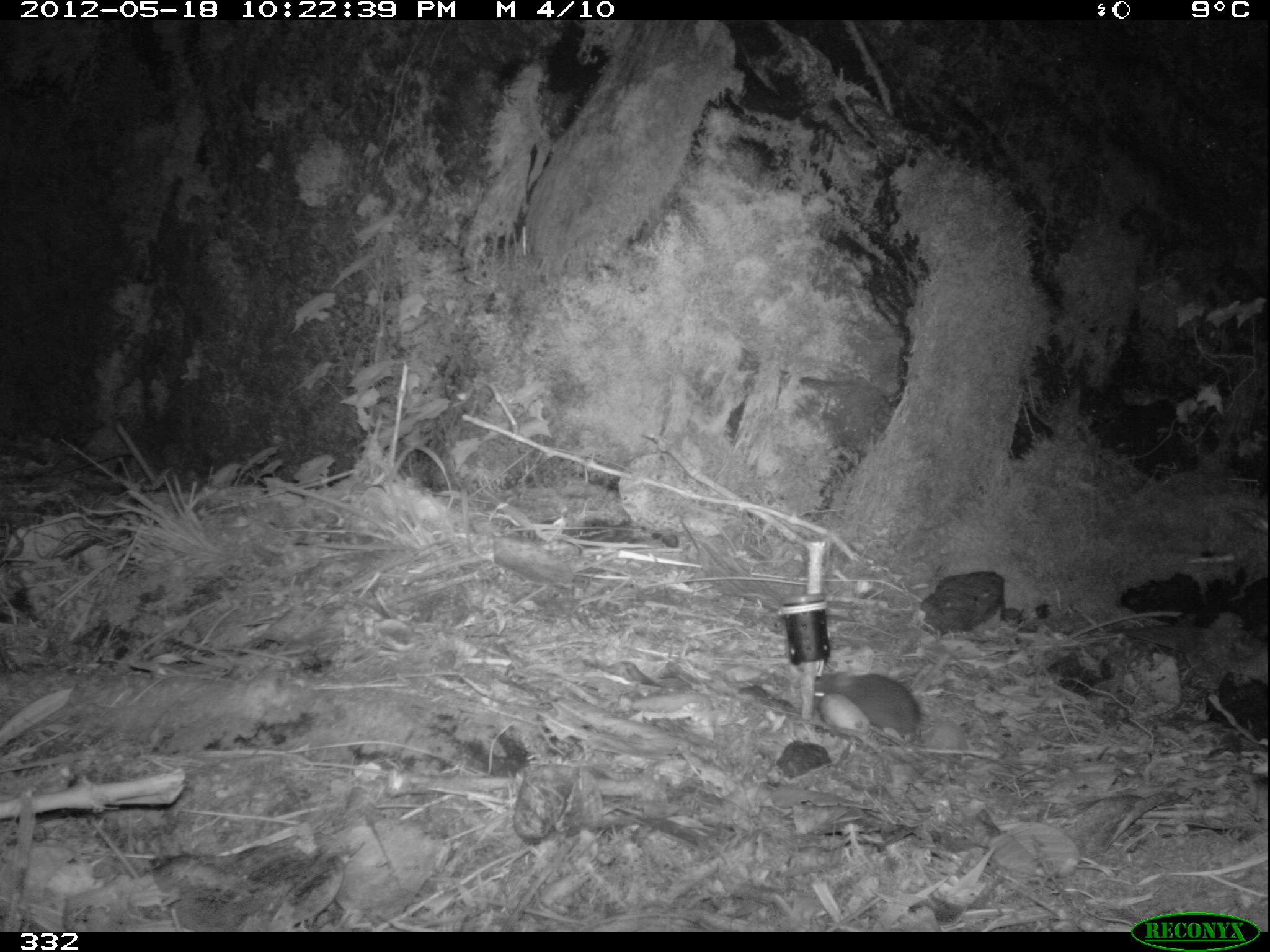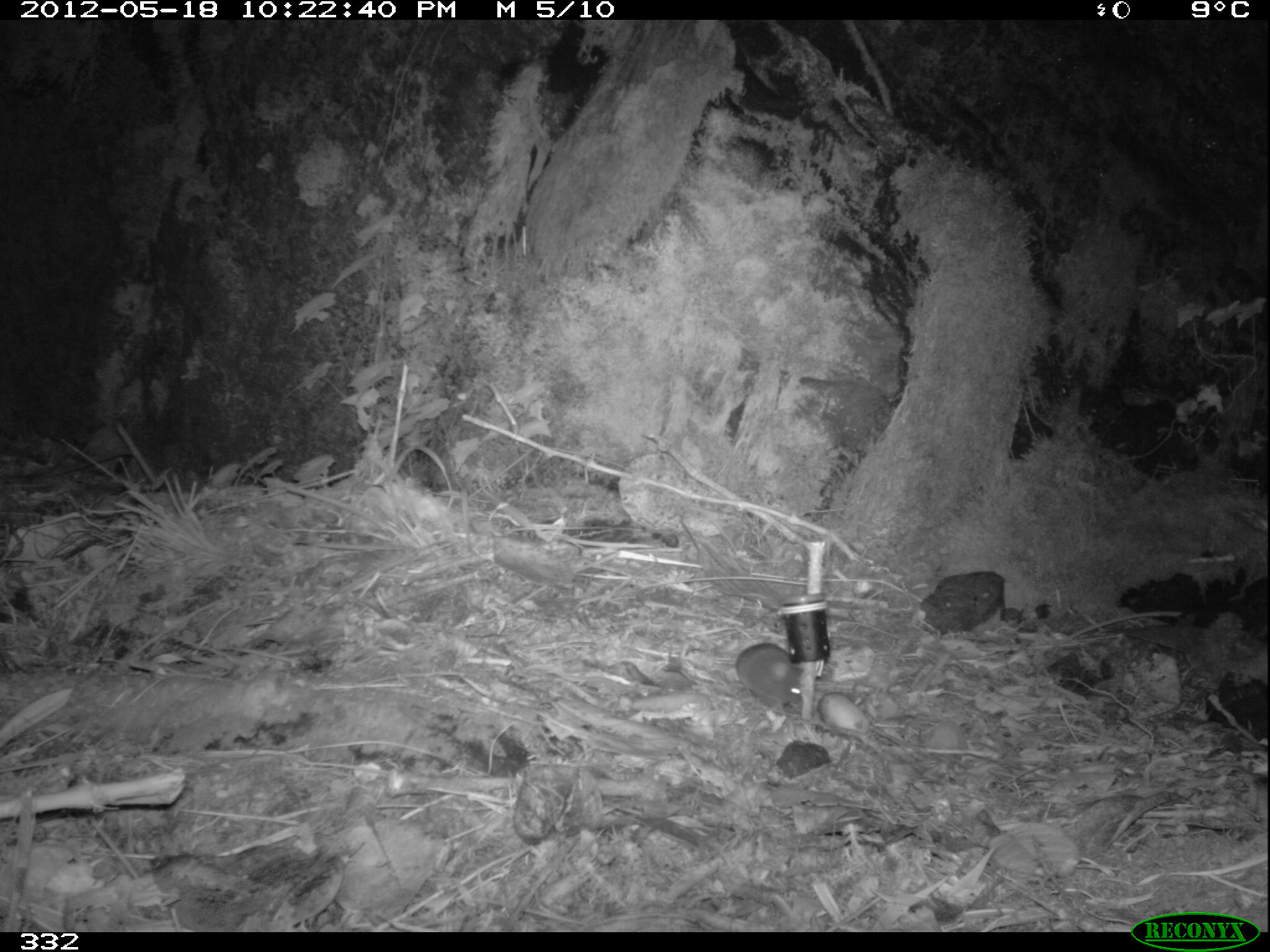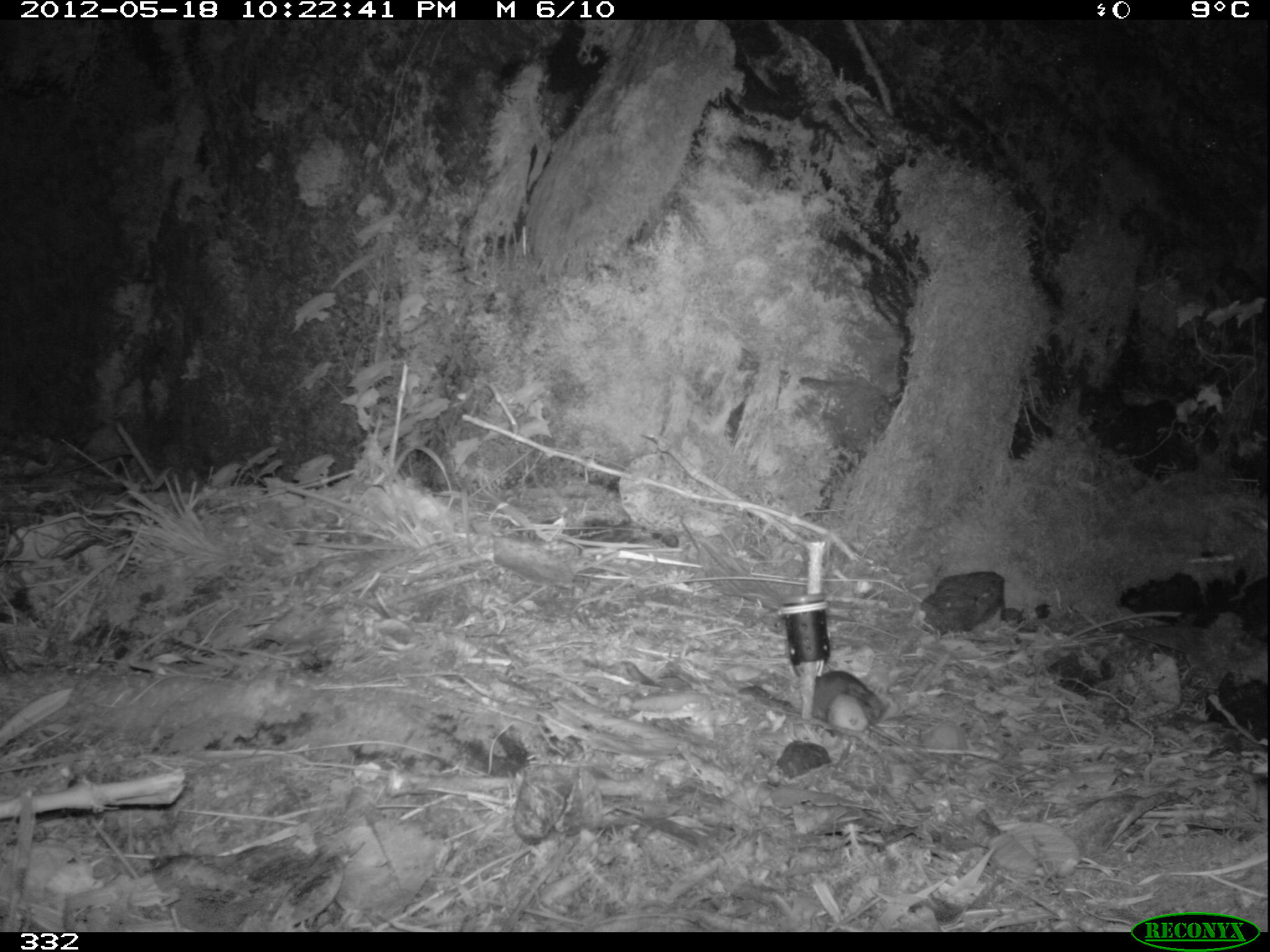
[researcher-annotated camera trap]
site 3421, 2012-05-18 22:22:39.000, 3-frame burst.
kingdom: Animalia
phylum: Chordata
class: Mammalia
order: Rodentia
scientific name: Rodentia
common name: rodents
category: unknown rodent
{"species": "unknown rodent (rodents) (Rodentia)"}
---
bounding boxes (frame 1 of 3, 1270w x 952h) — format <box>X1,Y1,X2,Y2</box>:
unknown rodent: <box>811,670,918,739</box>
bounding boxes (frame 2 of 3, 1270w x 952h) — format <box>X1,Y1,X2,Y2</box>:
unknown rodent: <box>735,642,802,712</box>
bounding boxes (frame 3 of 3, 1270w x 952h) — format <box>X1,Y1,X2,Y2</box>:
unknown rodent: <box>811,670,882,729</box>